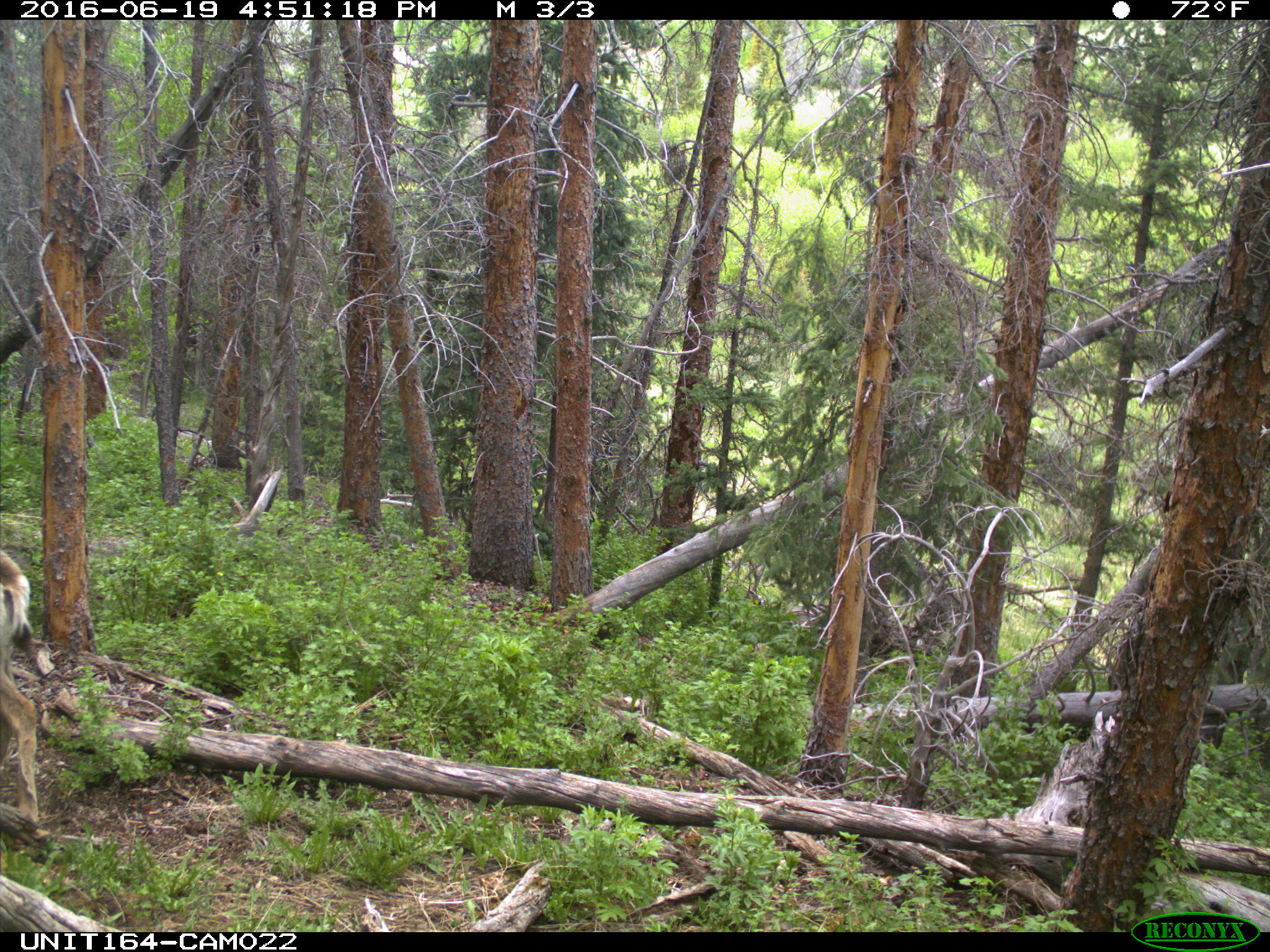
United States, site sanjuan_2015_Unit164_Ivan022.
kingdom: Animalia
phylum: Chordata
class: Mammalia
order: Artiodactyla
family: Cervidae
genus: Odocoileus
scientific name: Odocoileus hemionus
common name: mule deer